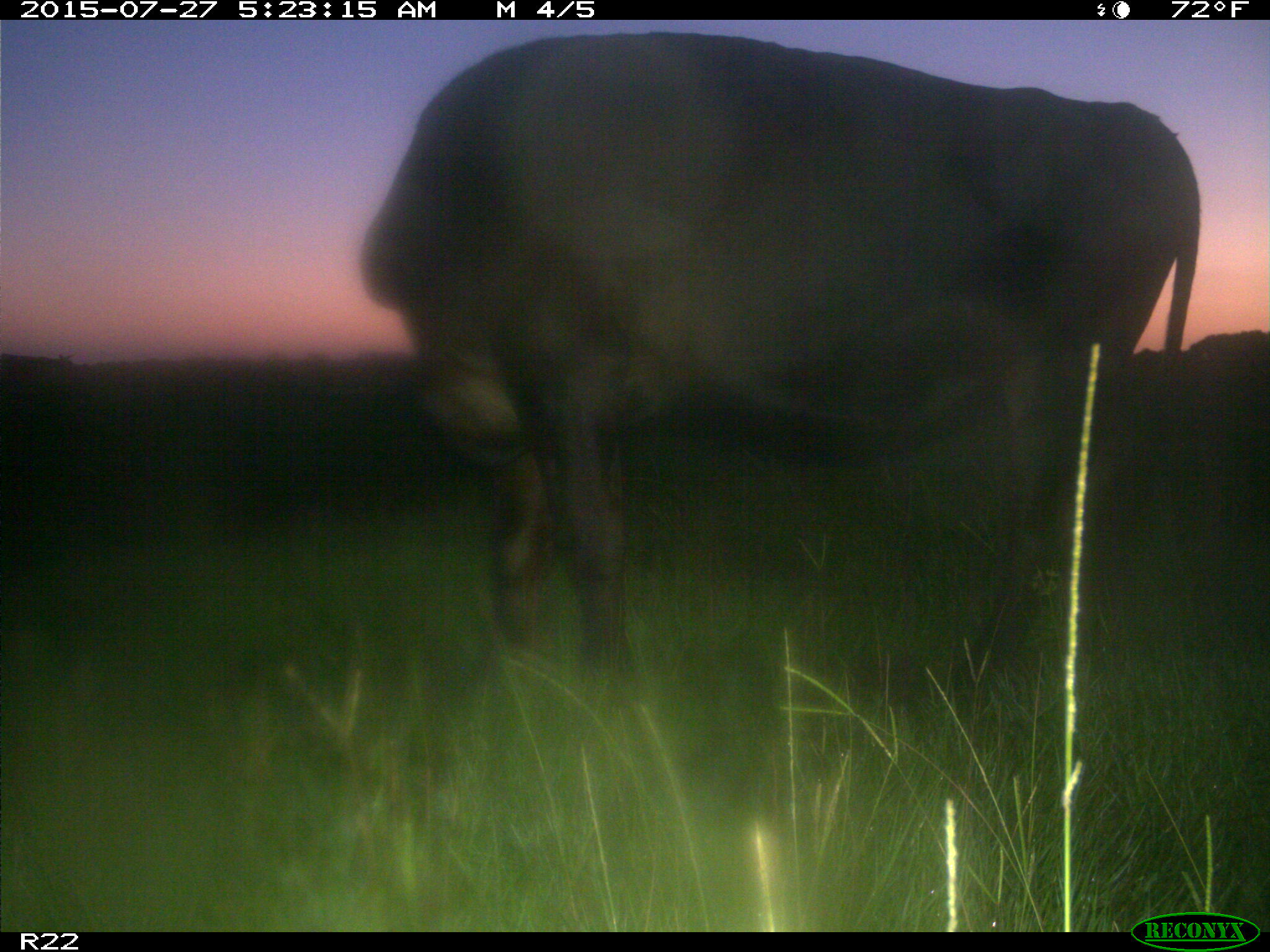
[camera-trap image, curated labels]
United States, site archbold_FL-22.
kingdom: Animalia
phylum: Chordata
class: Mammalia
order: Artiodactyla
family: Bovidae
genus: Bos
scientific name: Bos taurus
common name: domestic cow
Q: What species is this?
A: Bos taurus (domestic cow).